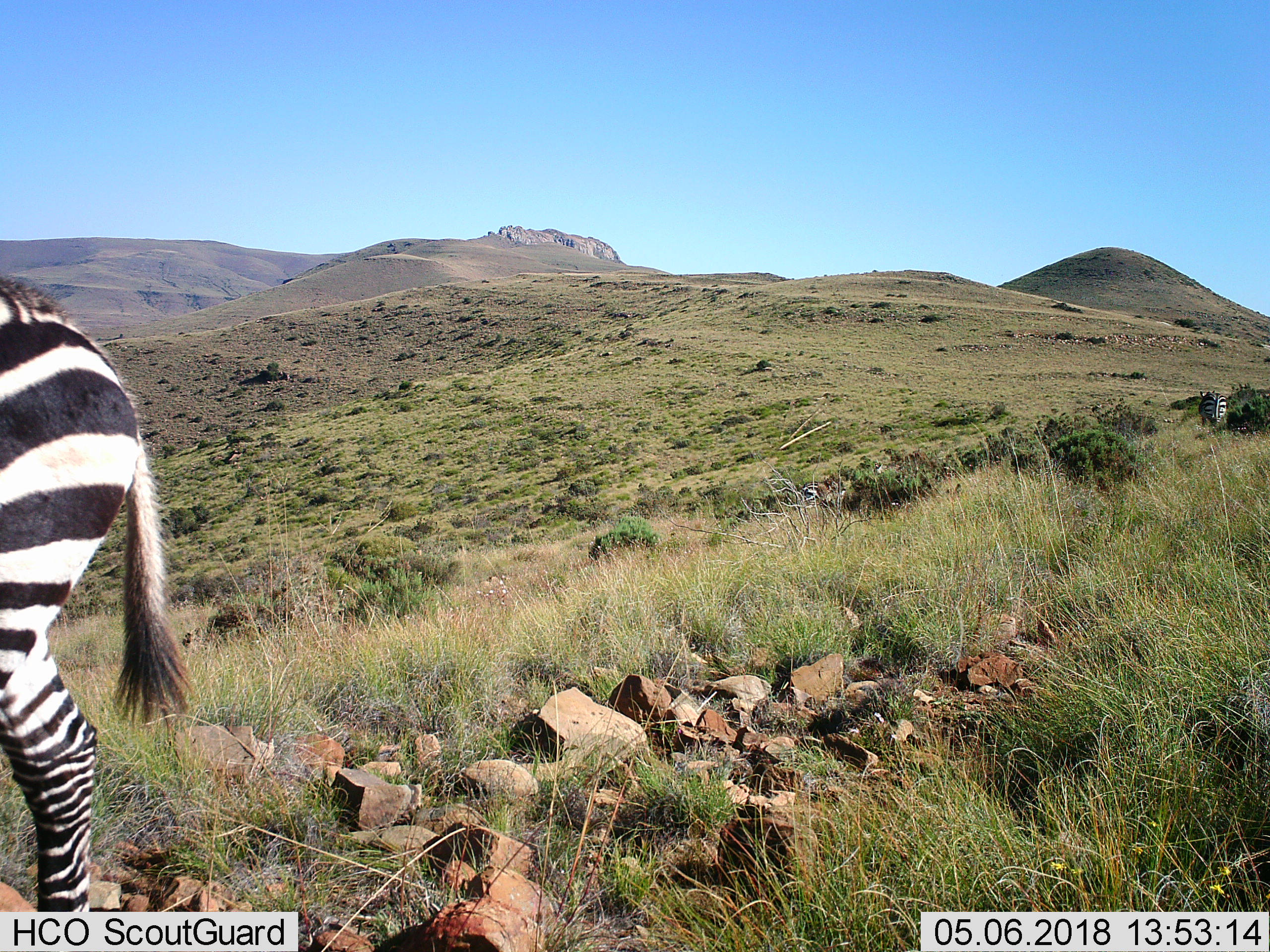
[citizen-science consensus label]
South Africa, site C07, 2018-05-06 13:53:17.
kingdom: Animalia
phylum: Chordata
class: Mammalia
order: Perissodactyla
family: Equidae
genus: Equus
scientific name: Equus zebra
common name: mountain zebra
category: zebramountain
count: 2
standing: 25%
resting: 0%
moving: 88%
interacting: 0%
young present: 0%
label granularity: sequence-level